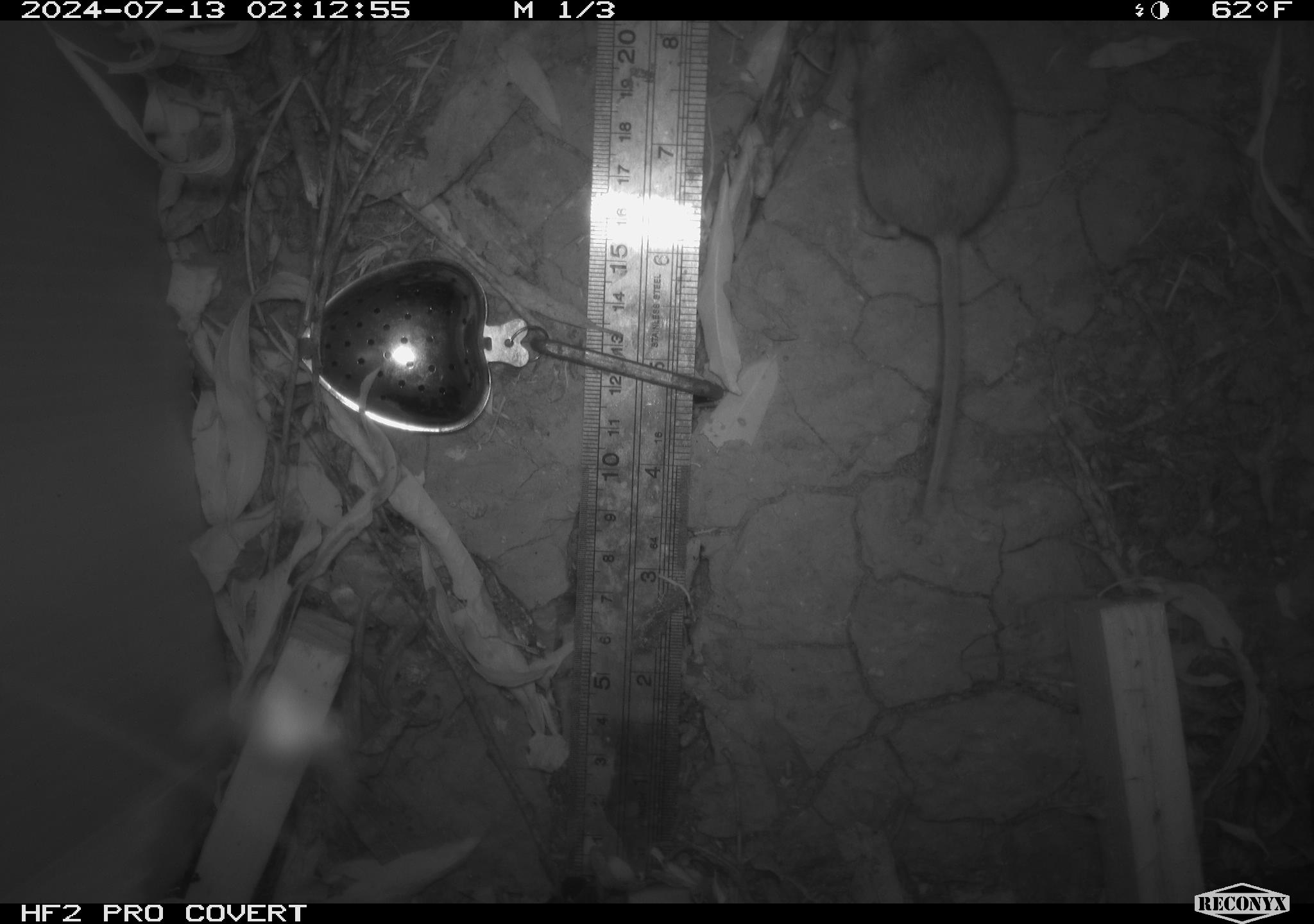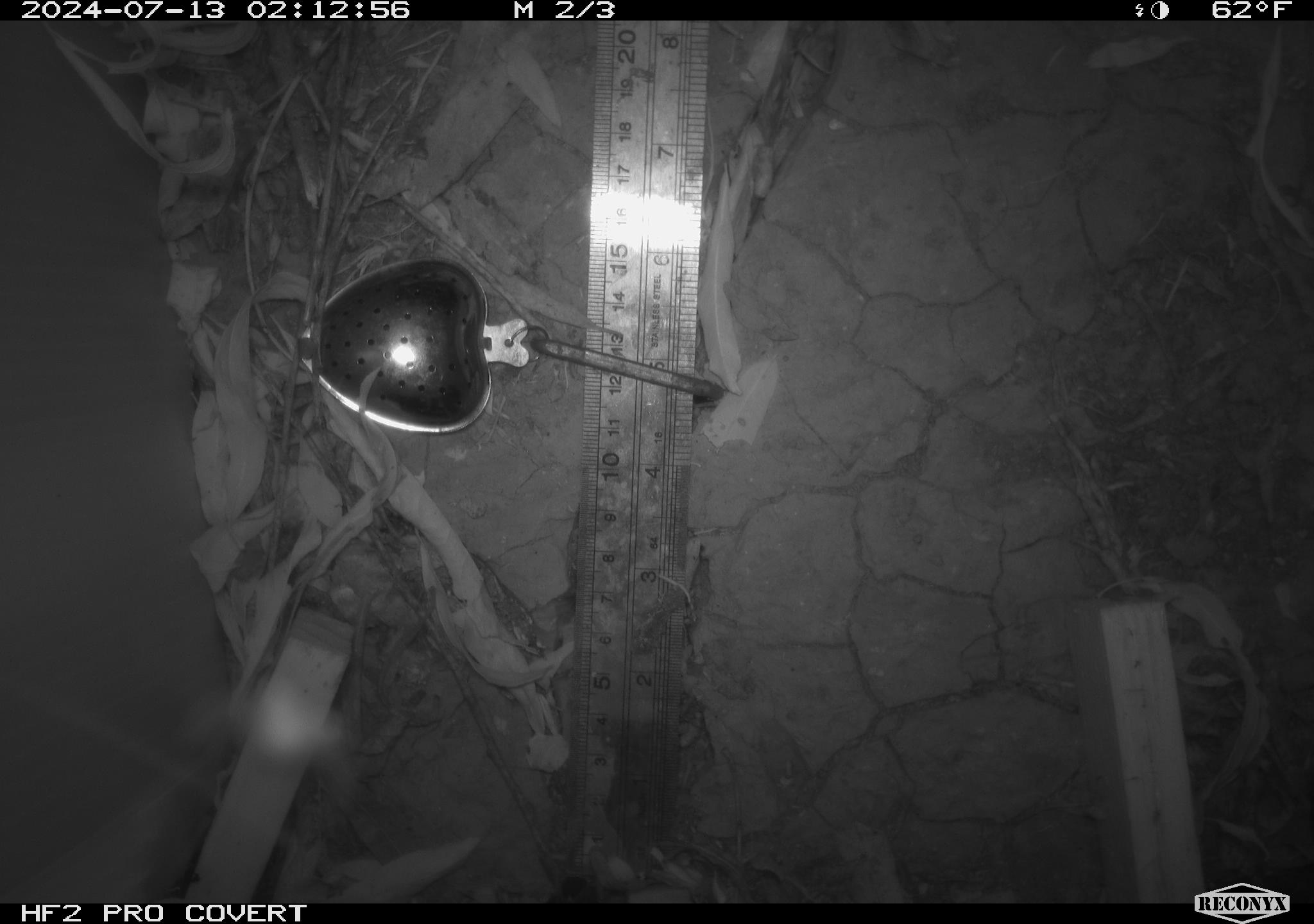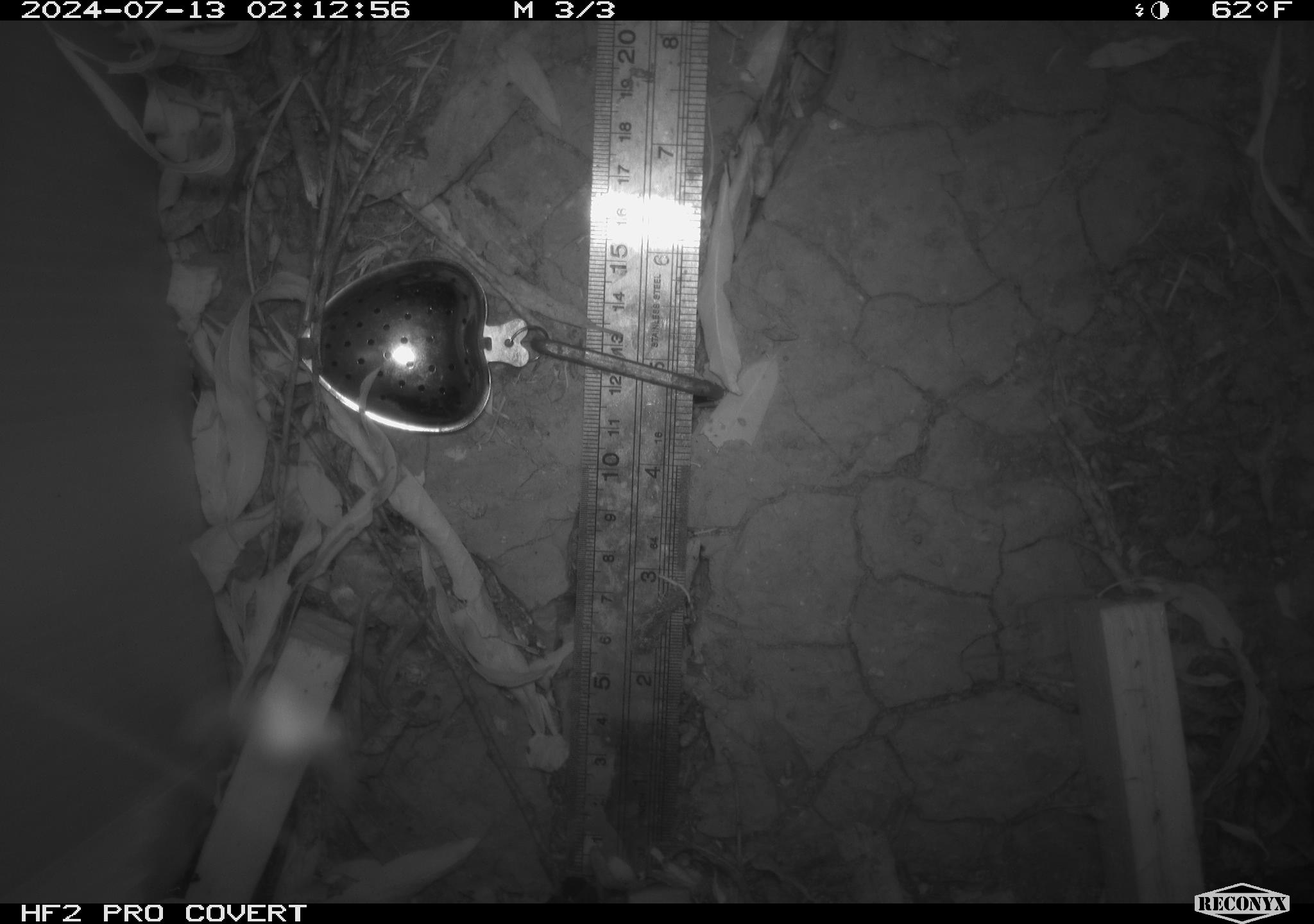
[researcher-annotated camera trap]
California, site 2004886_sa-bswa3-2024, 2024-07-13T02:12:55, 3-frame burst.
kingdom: Animalia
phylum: Chordata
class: Mammalia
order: Rodentia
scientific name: Rodentia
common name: mouse species